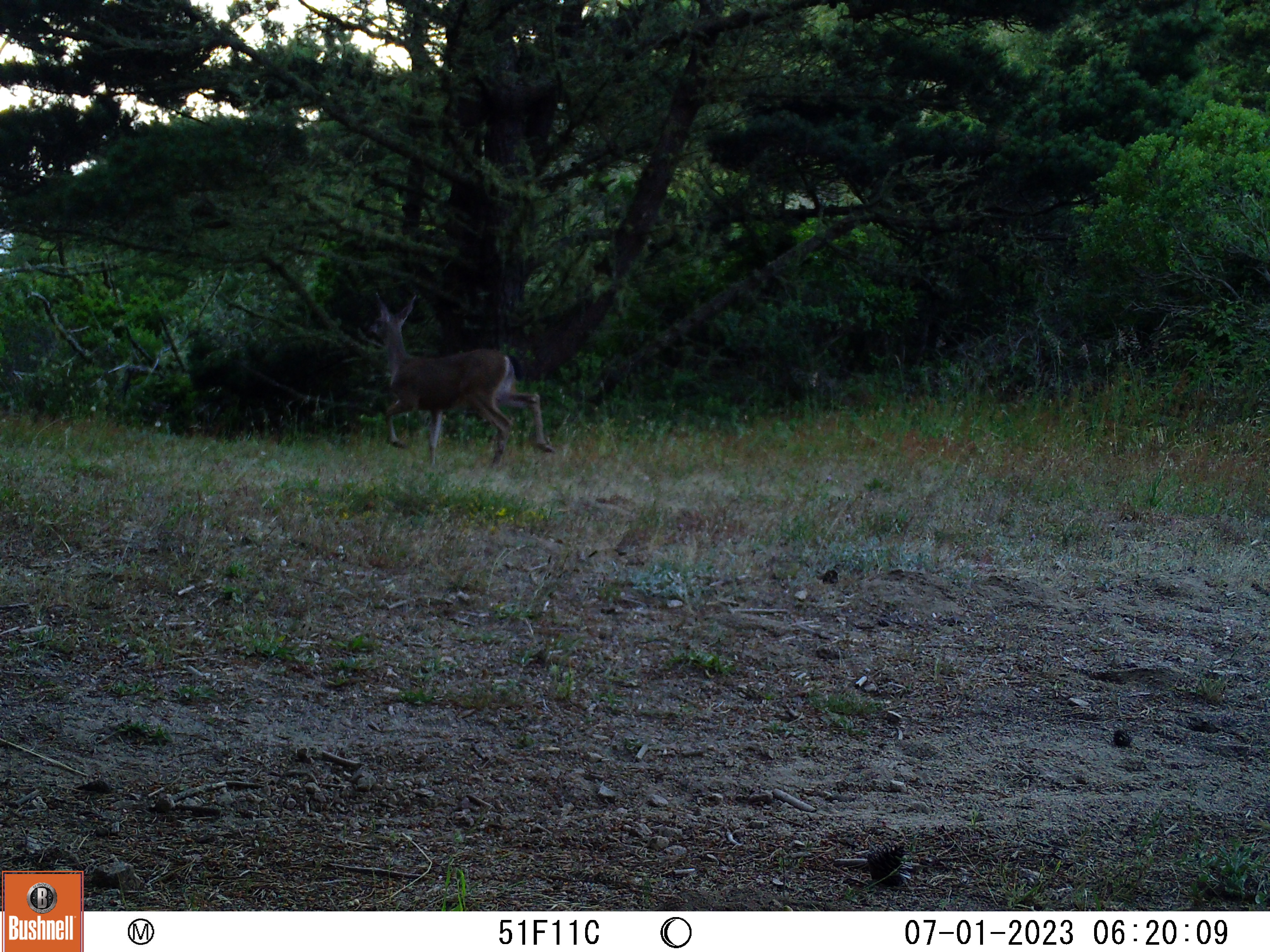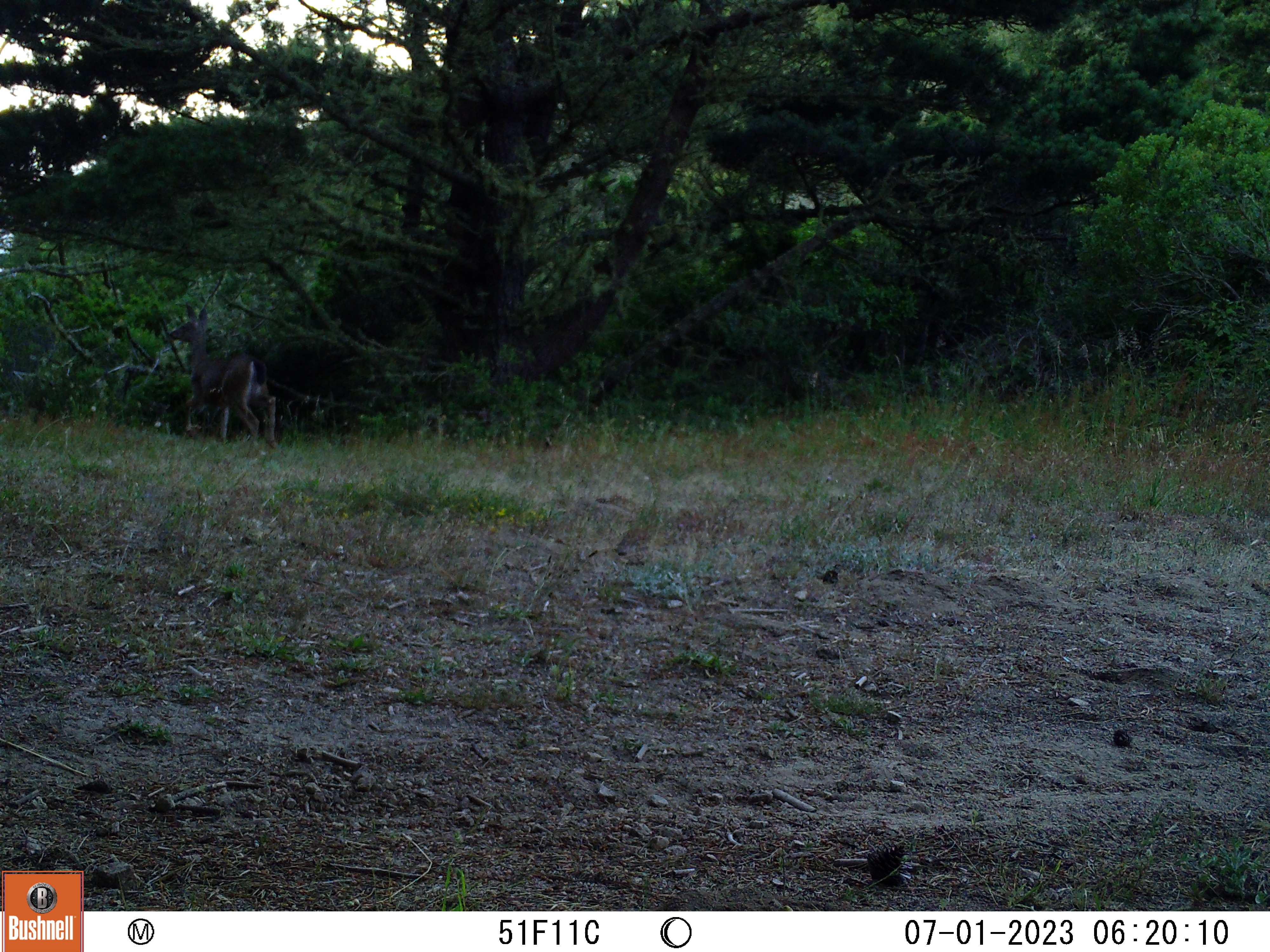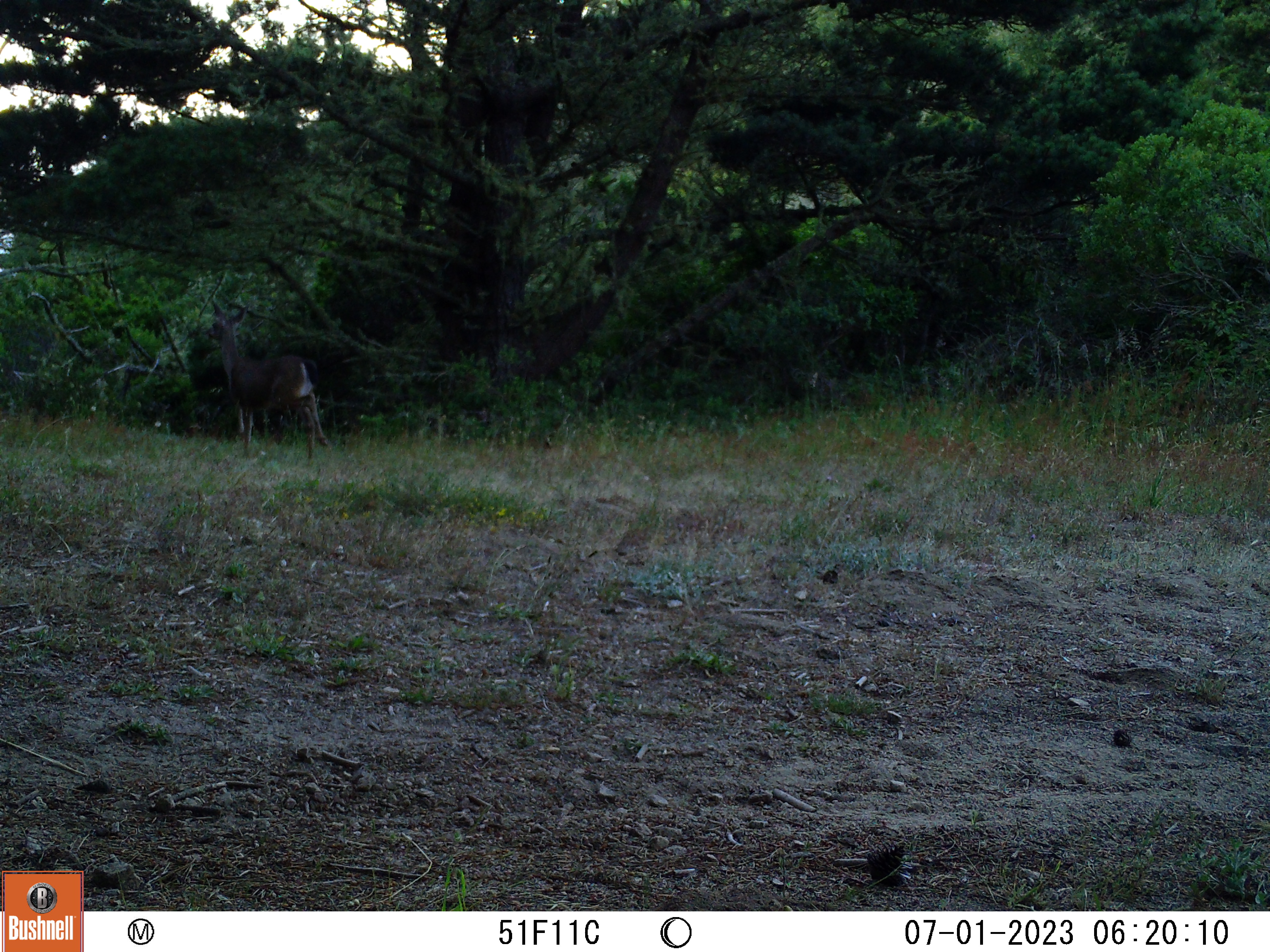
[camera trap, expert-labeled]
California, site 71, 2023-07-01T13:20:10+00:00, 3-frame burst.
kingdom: Animalia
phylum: Chordata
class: Mammalia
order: Artiodactyla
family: Cervidae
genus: Odocoileus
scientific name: Odocoileus hemionus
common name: mule deer